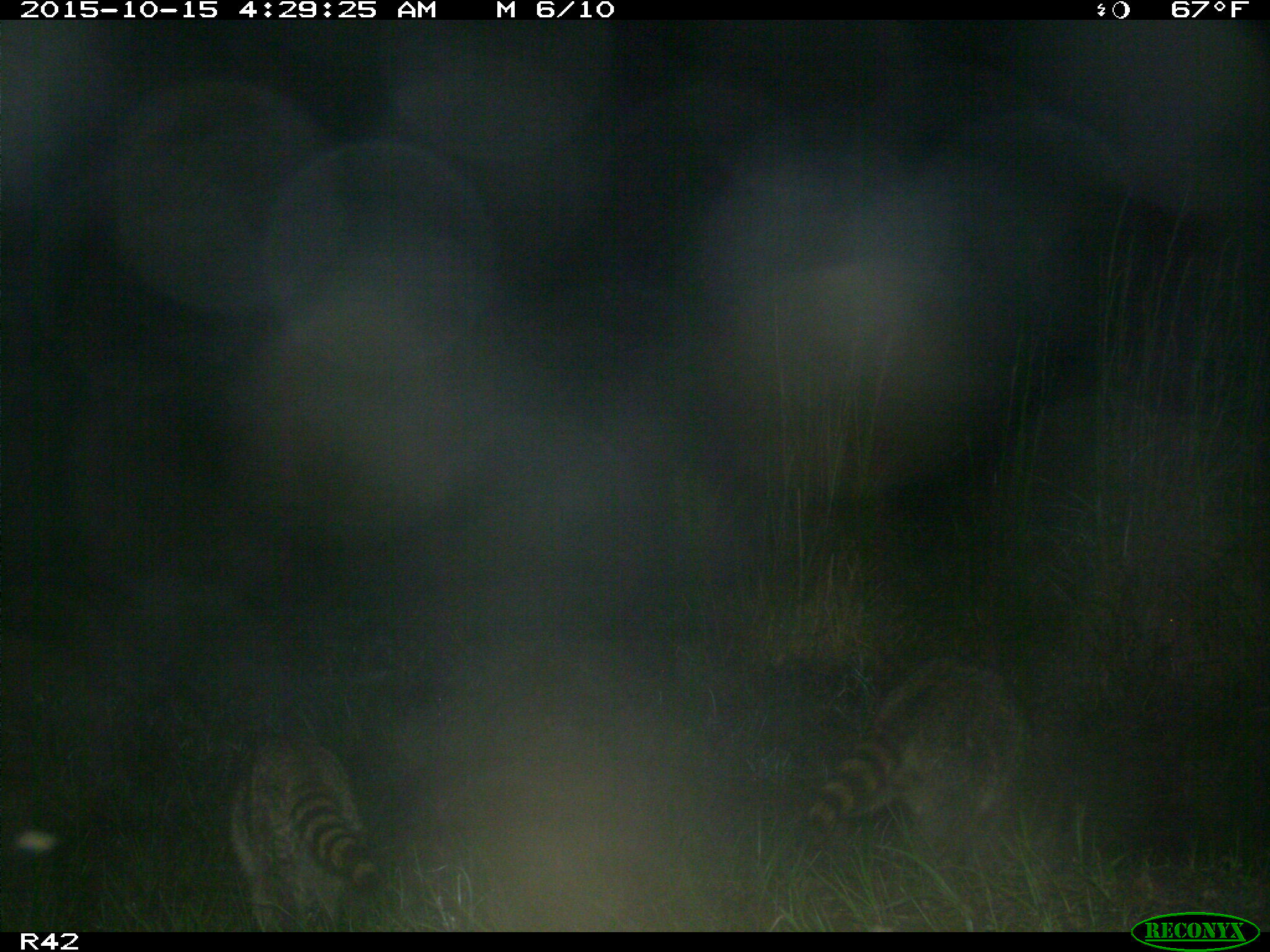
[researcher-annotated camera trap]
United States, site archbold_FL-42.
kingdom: Animalia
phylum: Chordata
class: Mammalia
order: Carnivora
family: Procyonidae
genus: Procyon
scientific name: Procyon lotor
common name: common raccoon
Procyon lotor (common raccoon).